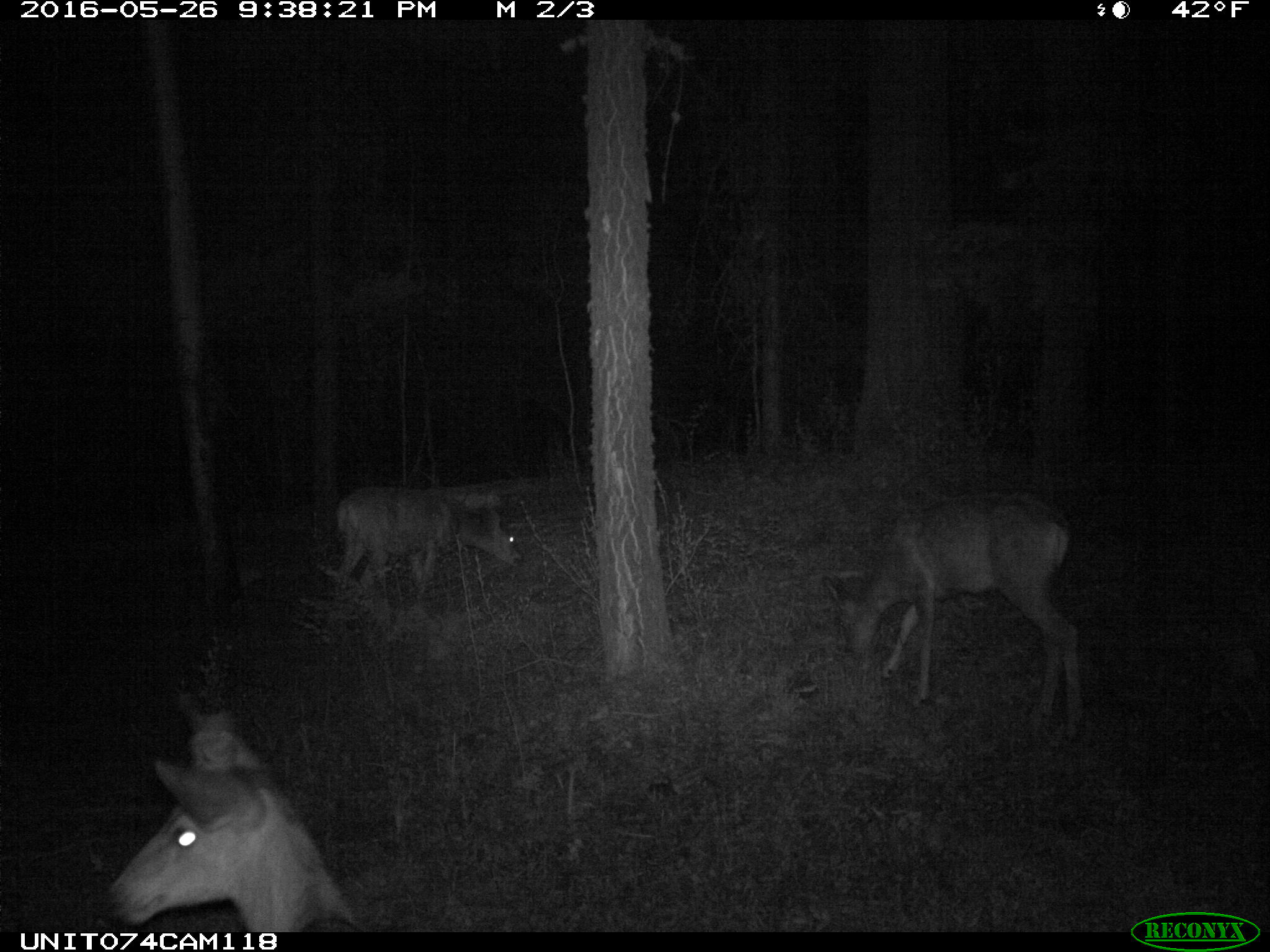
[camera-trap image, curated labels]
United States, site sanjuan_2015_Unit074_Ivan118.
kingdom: Animalia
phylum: Chordata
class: Mammalia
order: Artiodactyla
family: Cervidae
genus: Odocoileus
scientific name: Odocoileus hemionus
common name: mule deer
Odocoileus hemionus (mule deer).